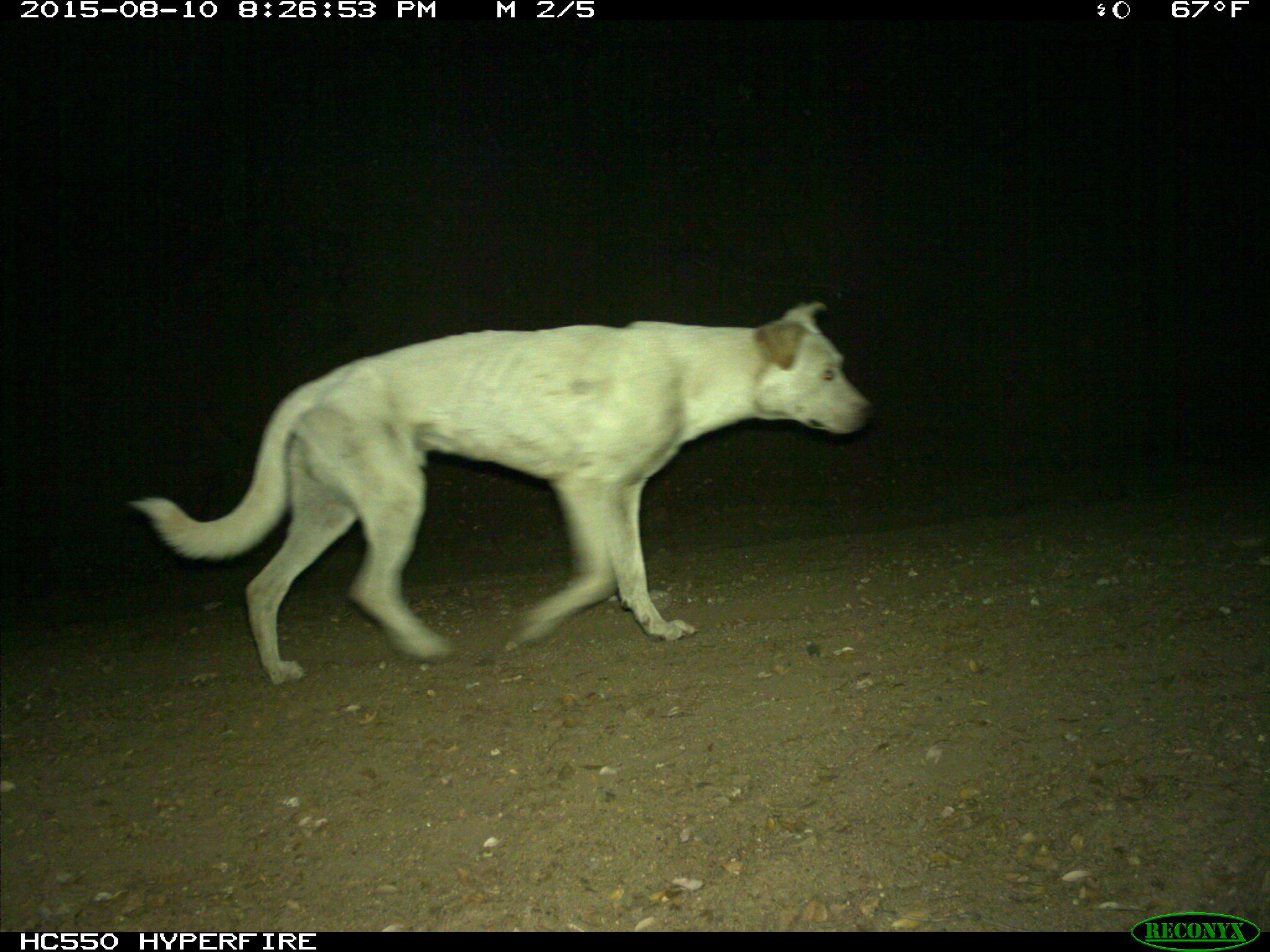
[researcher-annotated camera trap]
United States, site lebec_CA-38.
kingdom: Animalia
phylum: Chordata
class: Mammalia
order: Carnivora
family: Canidae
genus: Canis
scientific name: Canis familiaris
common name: domestic dog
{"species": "Canis familiaris (domestic dog)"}